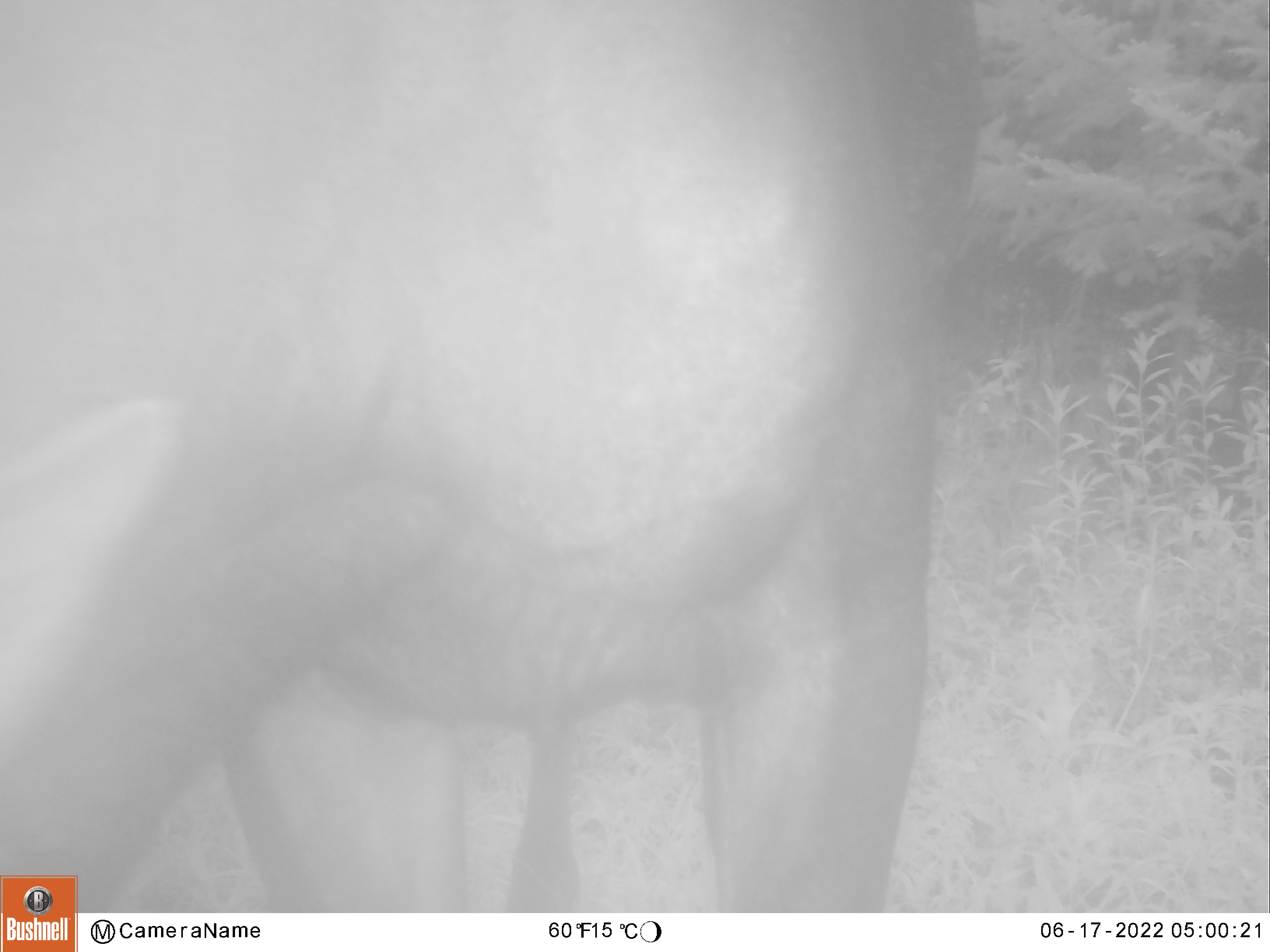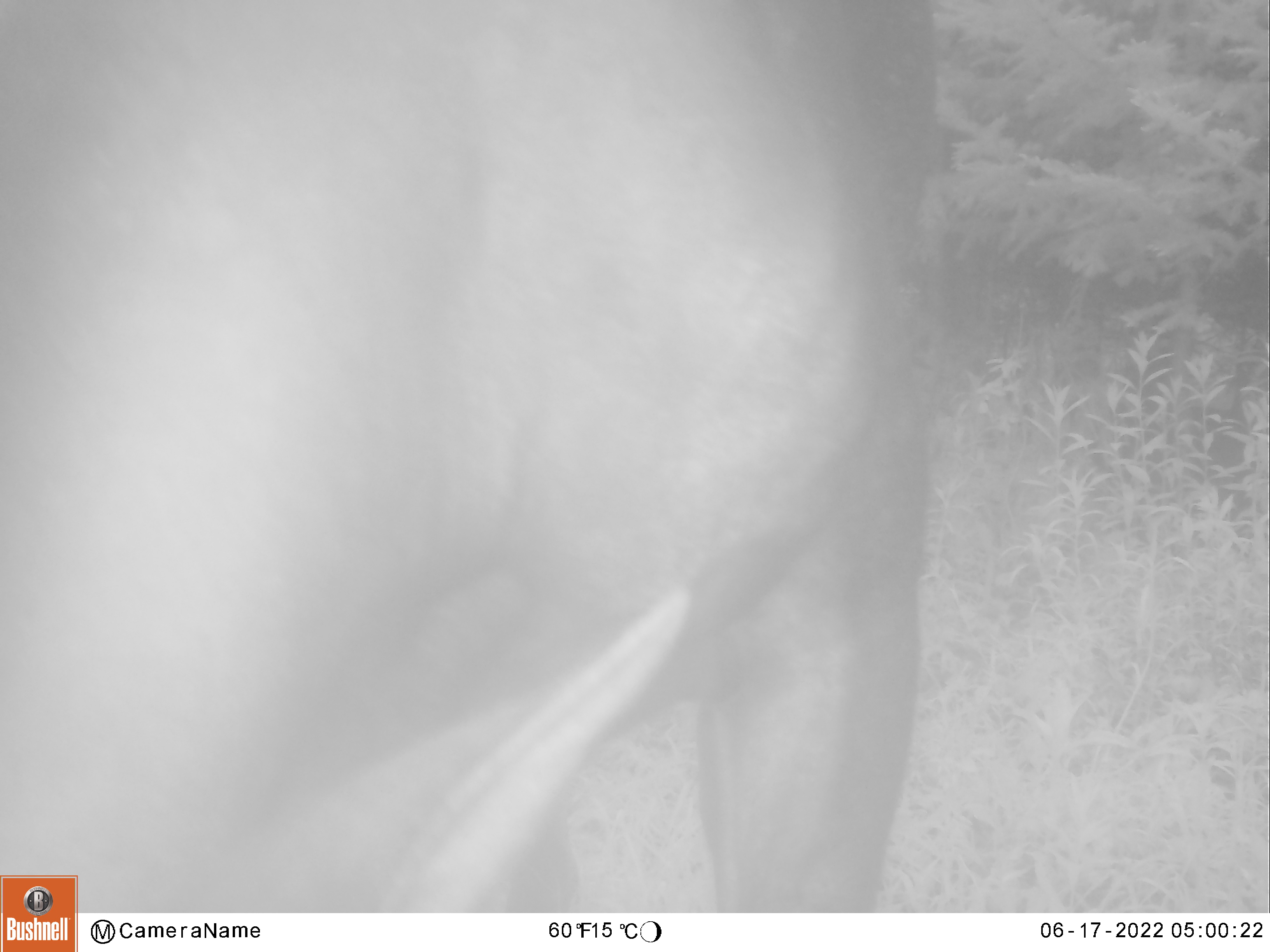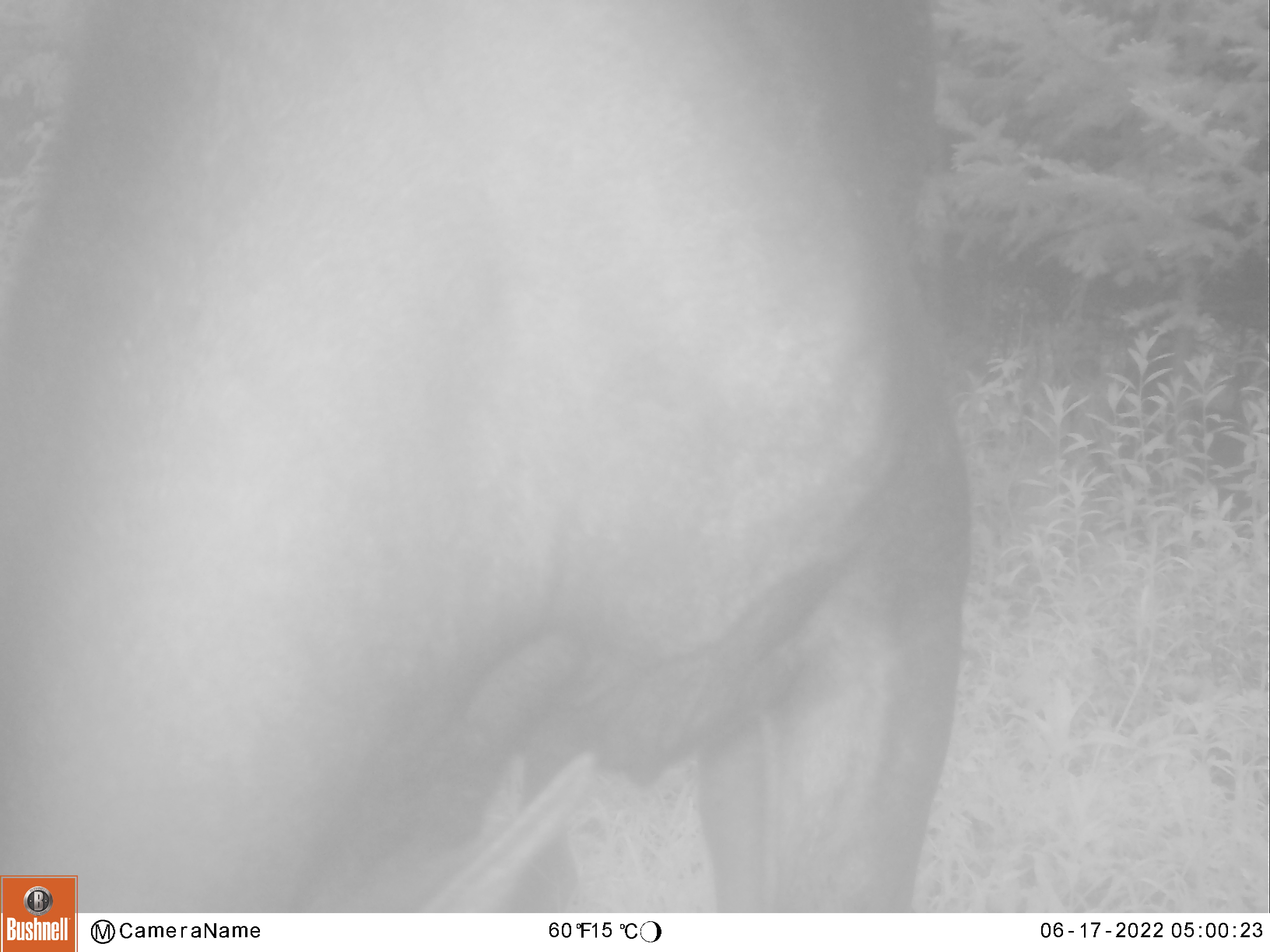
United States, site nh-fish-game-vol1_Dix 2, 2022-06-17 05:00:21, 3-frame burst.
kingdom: Animalia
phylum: Chordata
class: Mammalia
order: Artiodactyla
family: Cervidae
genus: Alces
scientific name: Alces alces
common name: moose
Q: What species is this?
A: Moose (Alces alces).